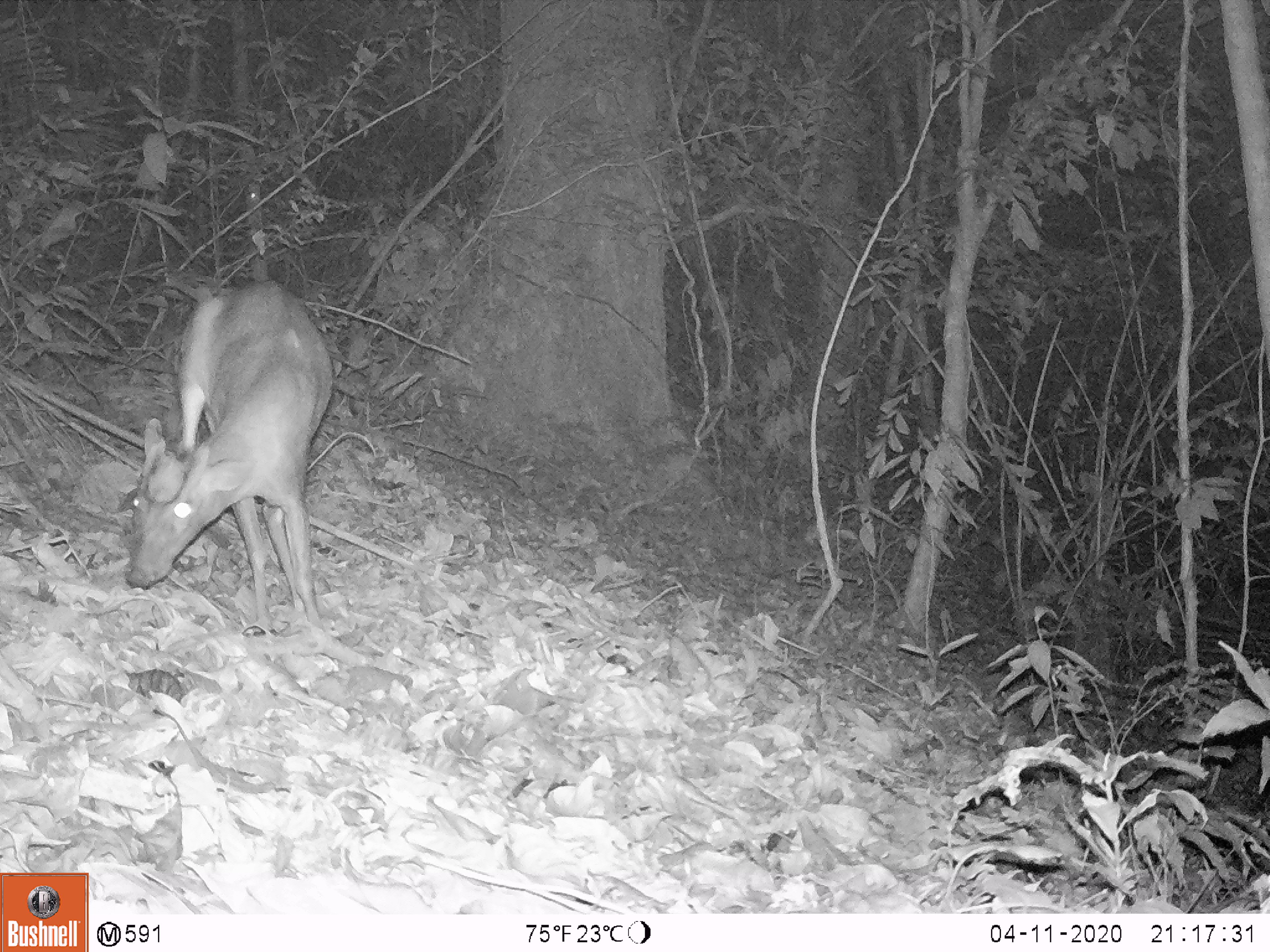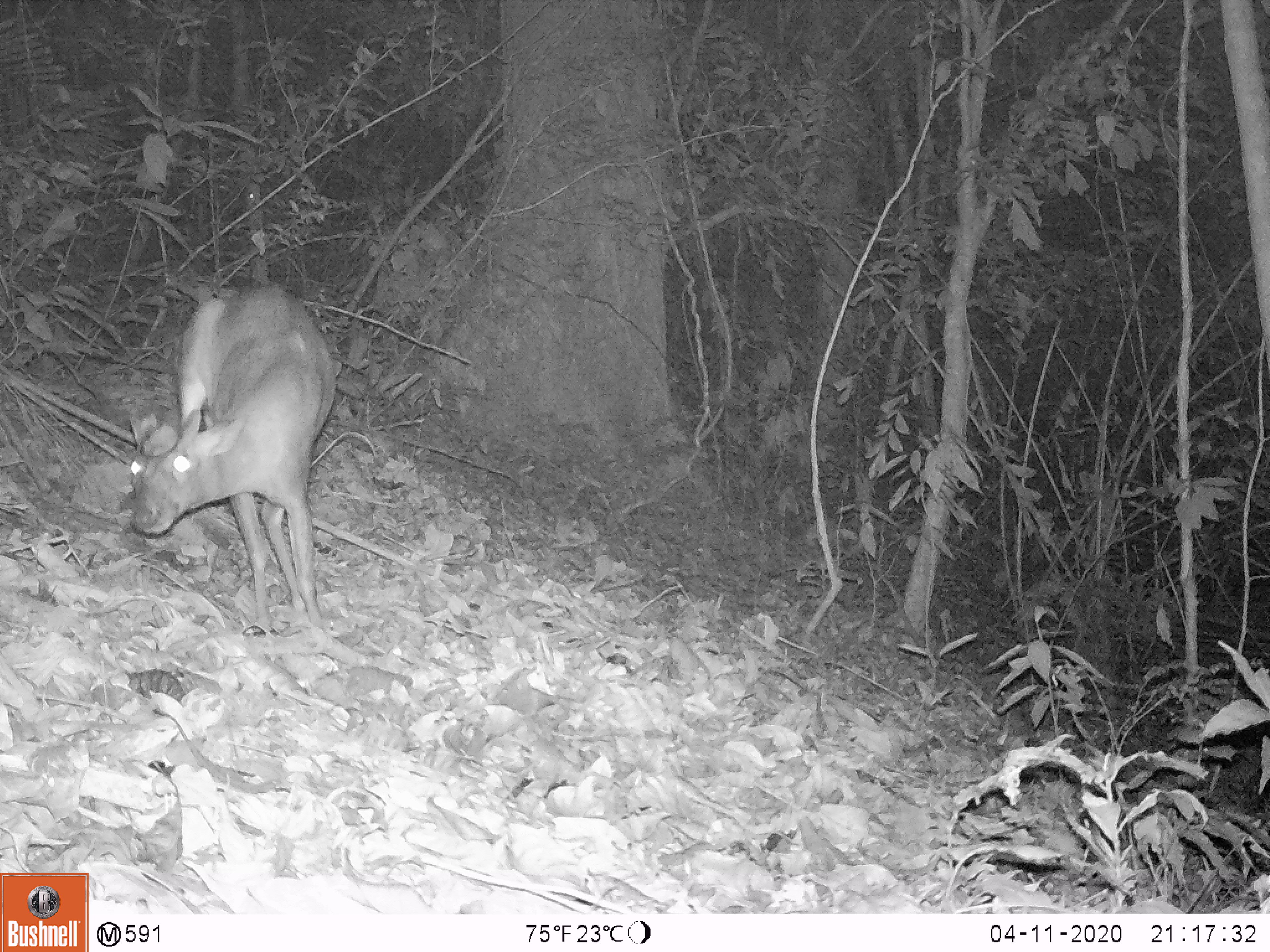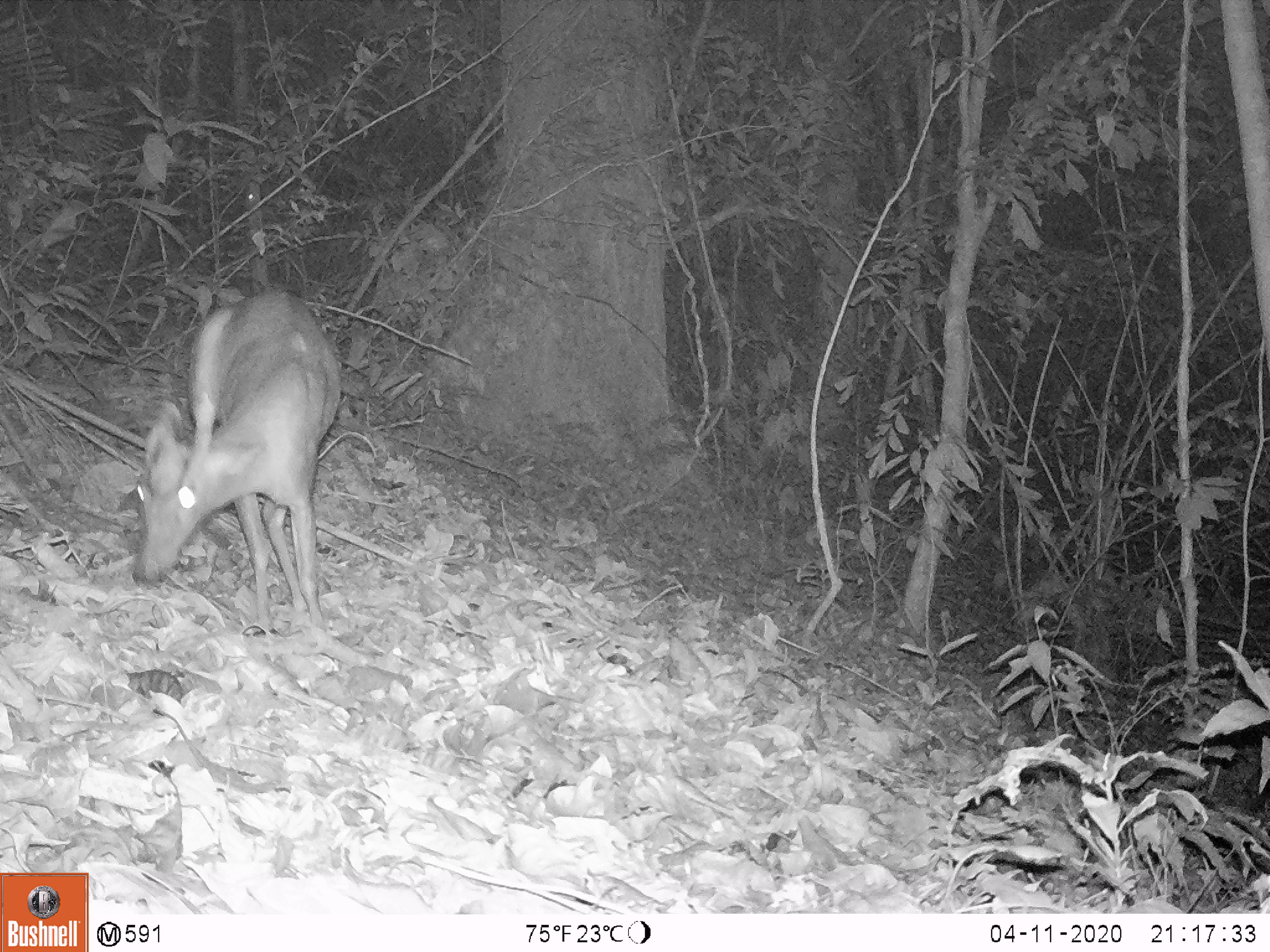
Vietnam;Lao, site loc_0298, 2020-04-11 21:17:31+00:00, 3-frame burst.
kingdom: Animalia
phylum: Chordata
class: Mammalia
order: Artiodactyla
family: Cervidae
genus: Muntiacus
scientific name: Muntiacus rooseveltorum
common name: roosevelt's muntjac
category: roosevelts muntjac group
Roosevelts muntjac group (roosevelt's muntjac) (Muntiacus rooseveltorum). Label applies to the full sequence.